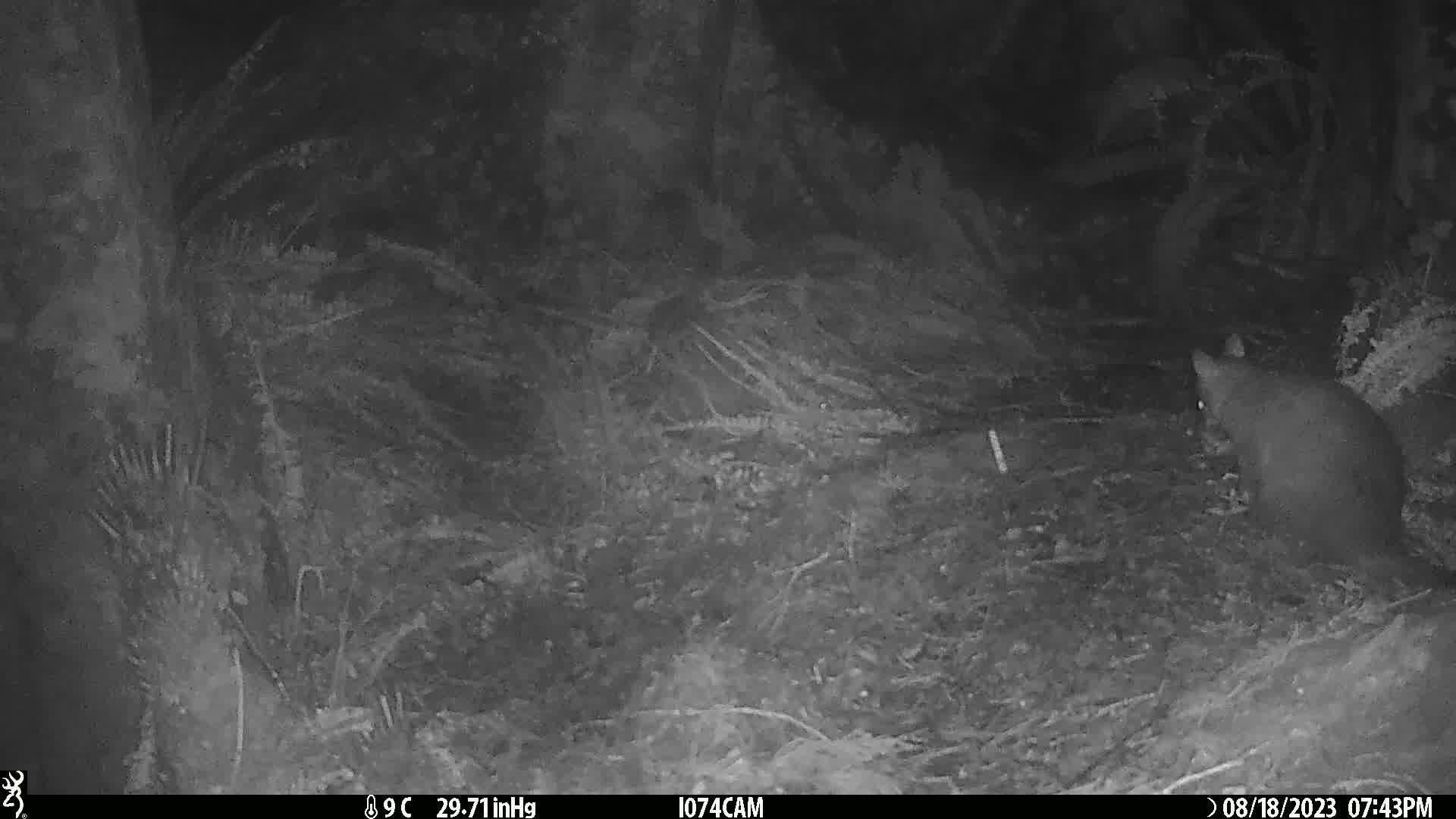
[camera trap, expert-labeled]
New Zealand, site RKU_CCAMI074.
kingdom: Animalia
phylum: Chordata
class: Mammalia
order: Diprotodontia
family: Phalangeridae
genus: Trichosurus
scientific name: Trichosurus vulpecula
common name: common brushtail possum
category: possum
Possum (common brushtail possum) (Trichosurus vulpecula).